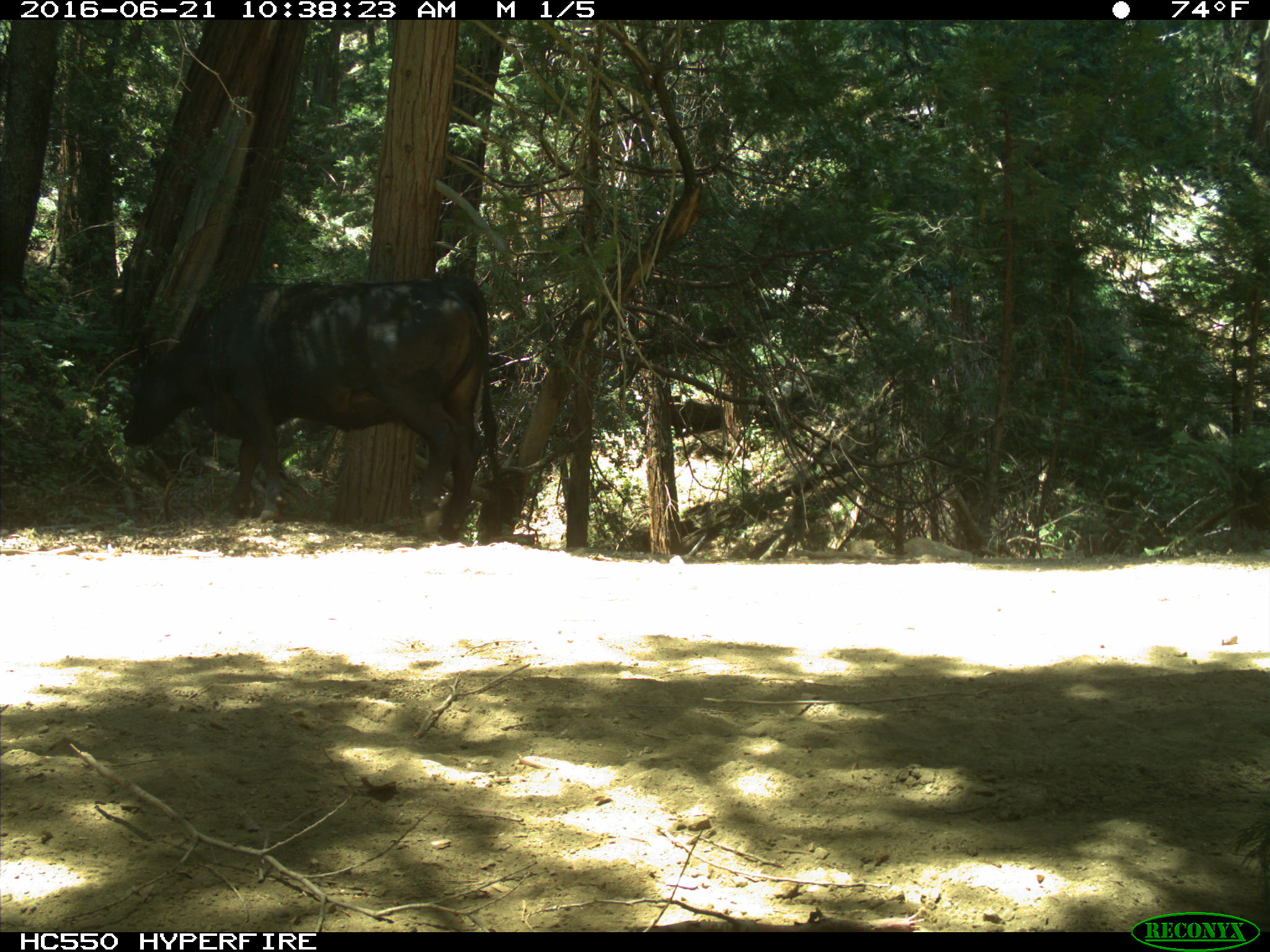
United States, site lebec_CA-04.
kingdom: Animalia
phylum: Chordata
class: Mammalia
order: Artiodactyla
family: Bovidae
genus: Bos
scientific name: Bos taurus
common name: domestic cow